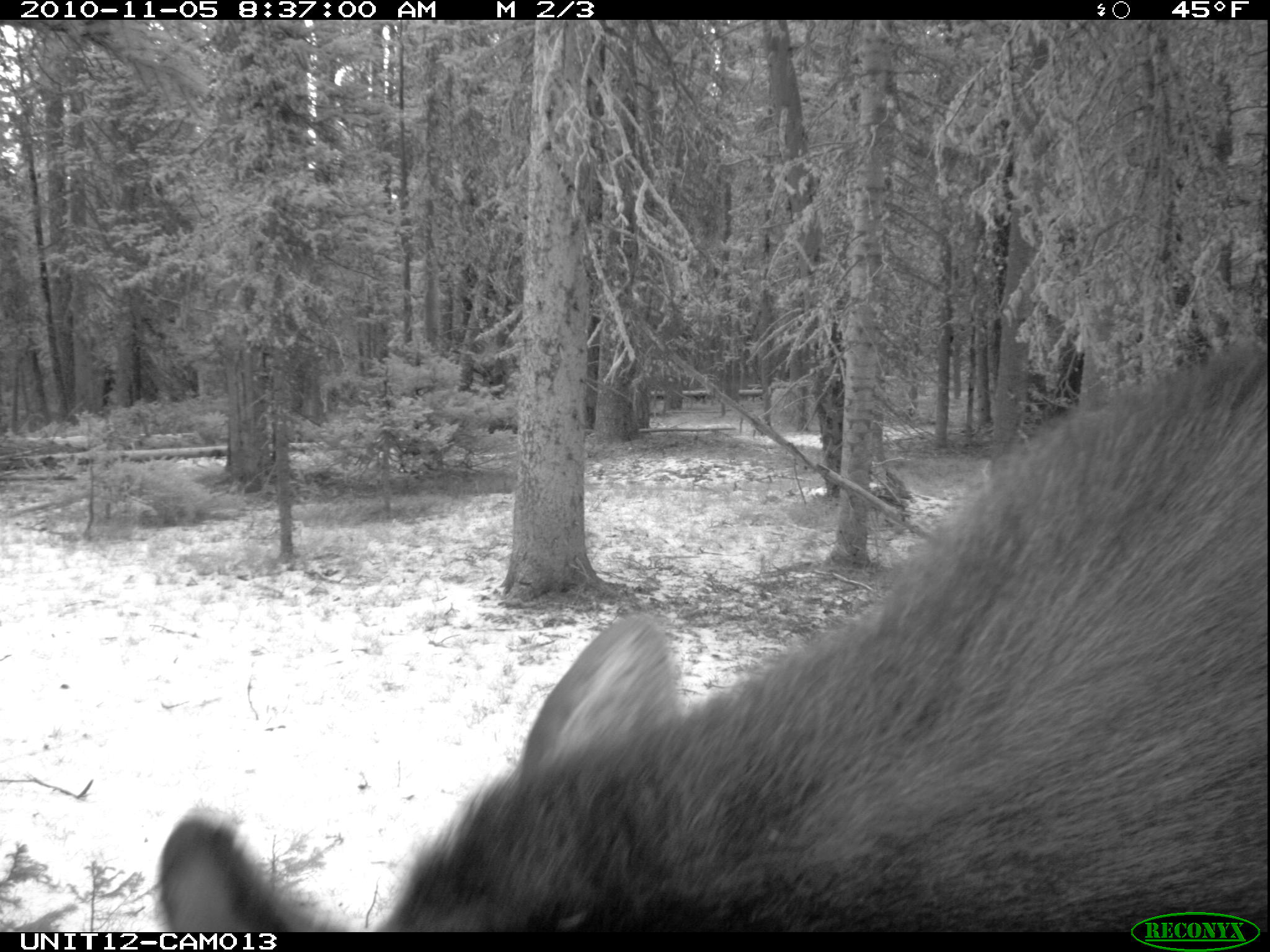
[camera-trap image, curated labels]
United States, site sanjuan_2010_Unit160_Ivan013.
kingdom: Animalia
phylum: Chordata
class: Mammalia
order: Artiodactyla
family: Cervidae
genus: Alces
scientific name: Alces alces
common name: moose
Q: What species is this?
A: Alces alces (moose).